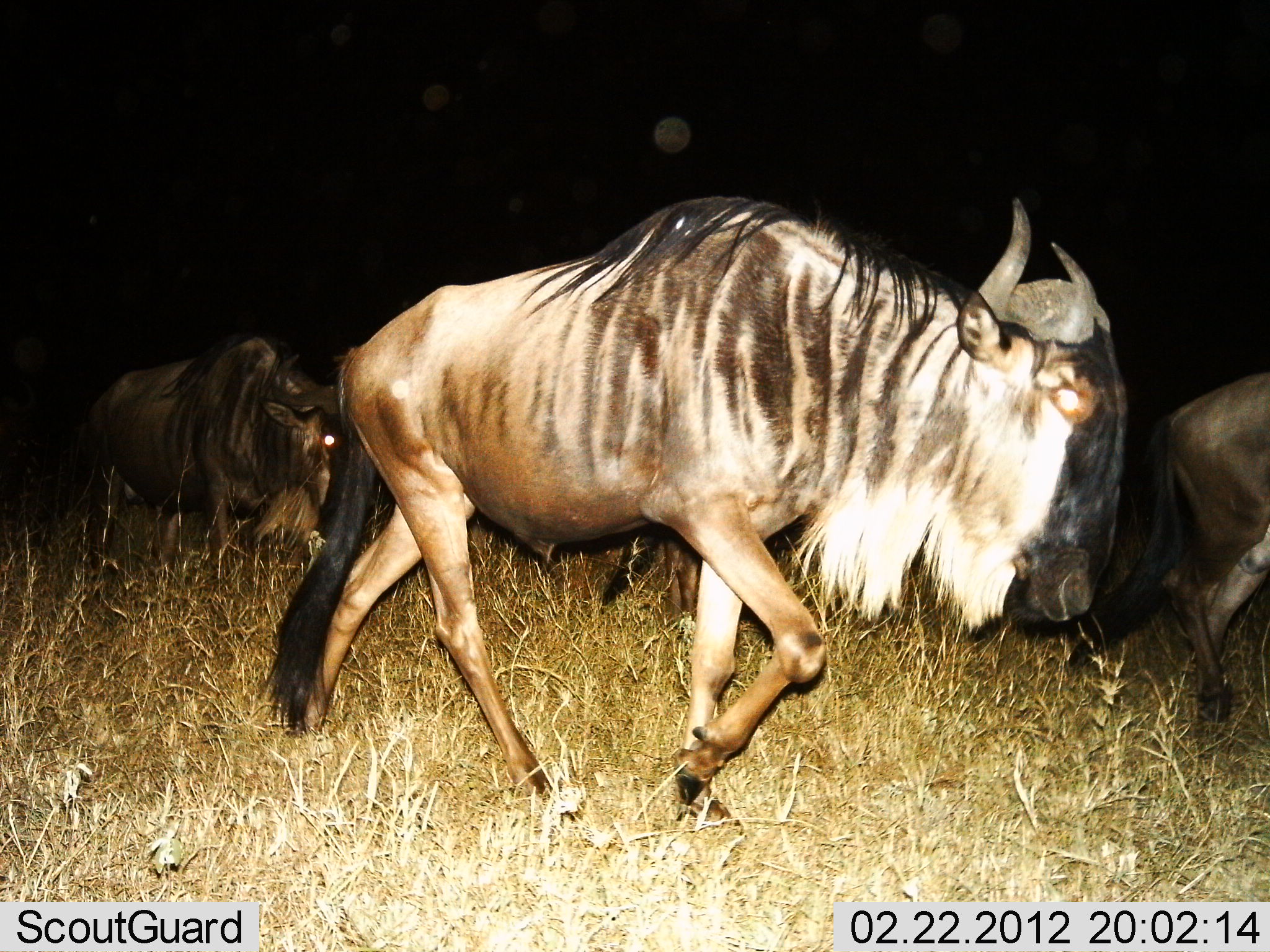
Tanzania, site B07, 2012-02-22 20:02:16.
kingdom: Animalia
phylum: Chordata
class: Mammalia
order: Artiodactyla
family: Bovidae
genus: Connochaetes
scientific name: Connochaetes taurinus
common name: blue wildebeest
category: wildebeest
Wildebeest (blue wildebeest) (Connochaetes taurinus), count 3. Behavior (volunteer vote fractions): standing 0%, resting 0%, moving 100%, interacting 0%. Young present (vote fraction): 0%. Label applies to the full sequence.